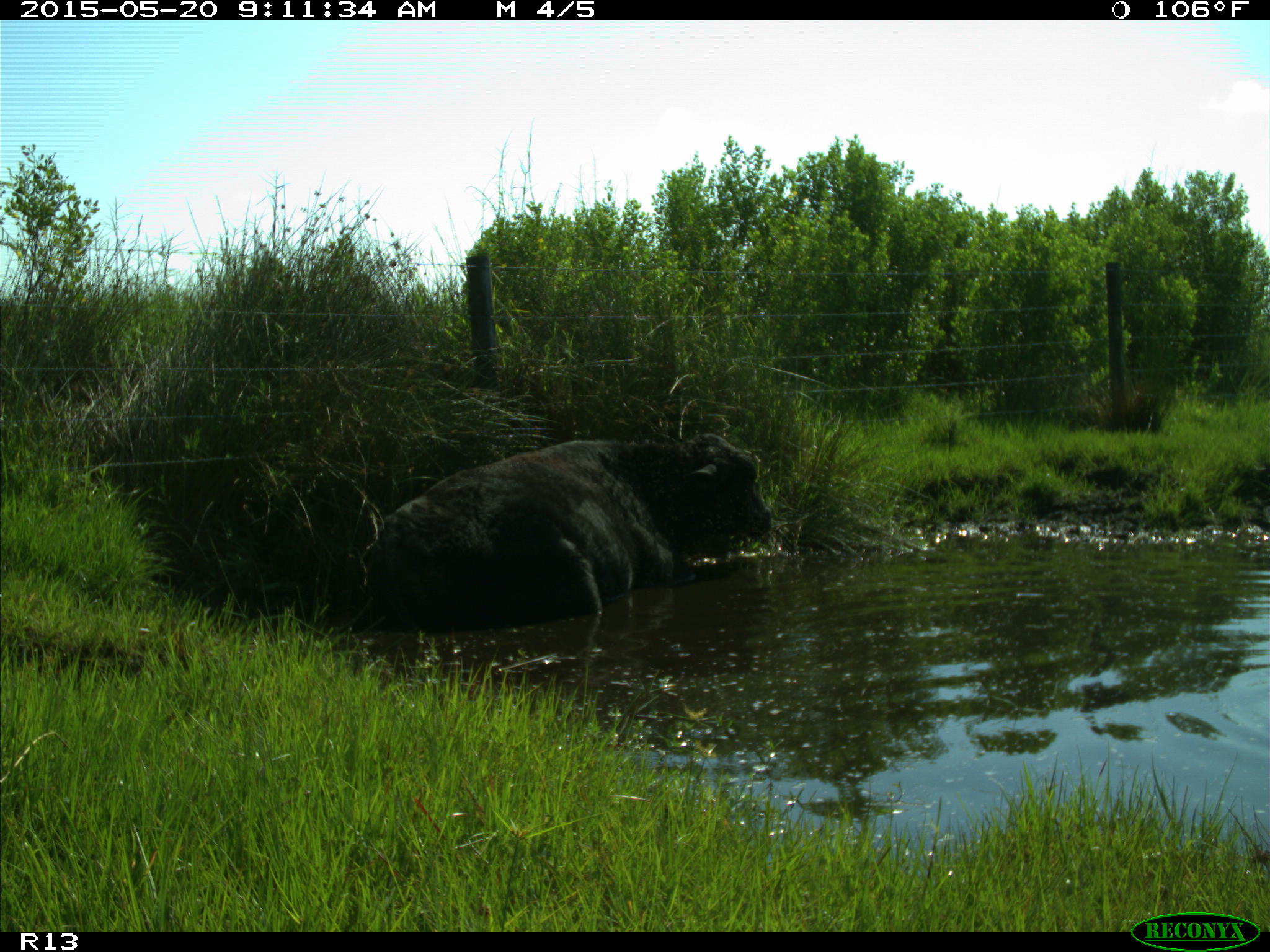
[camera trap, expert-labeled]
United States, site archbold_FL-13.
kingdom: Animalia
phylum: Chordata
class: Mammalia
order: Artiodactyla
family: Bovidae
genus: Bos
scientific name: Bos taurus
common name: domestic cow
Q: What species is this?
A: Bos taurus (domestic cow).